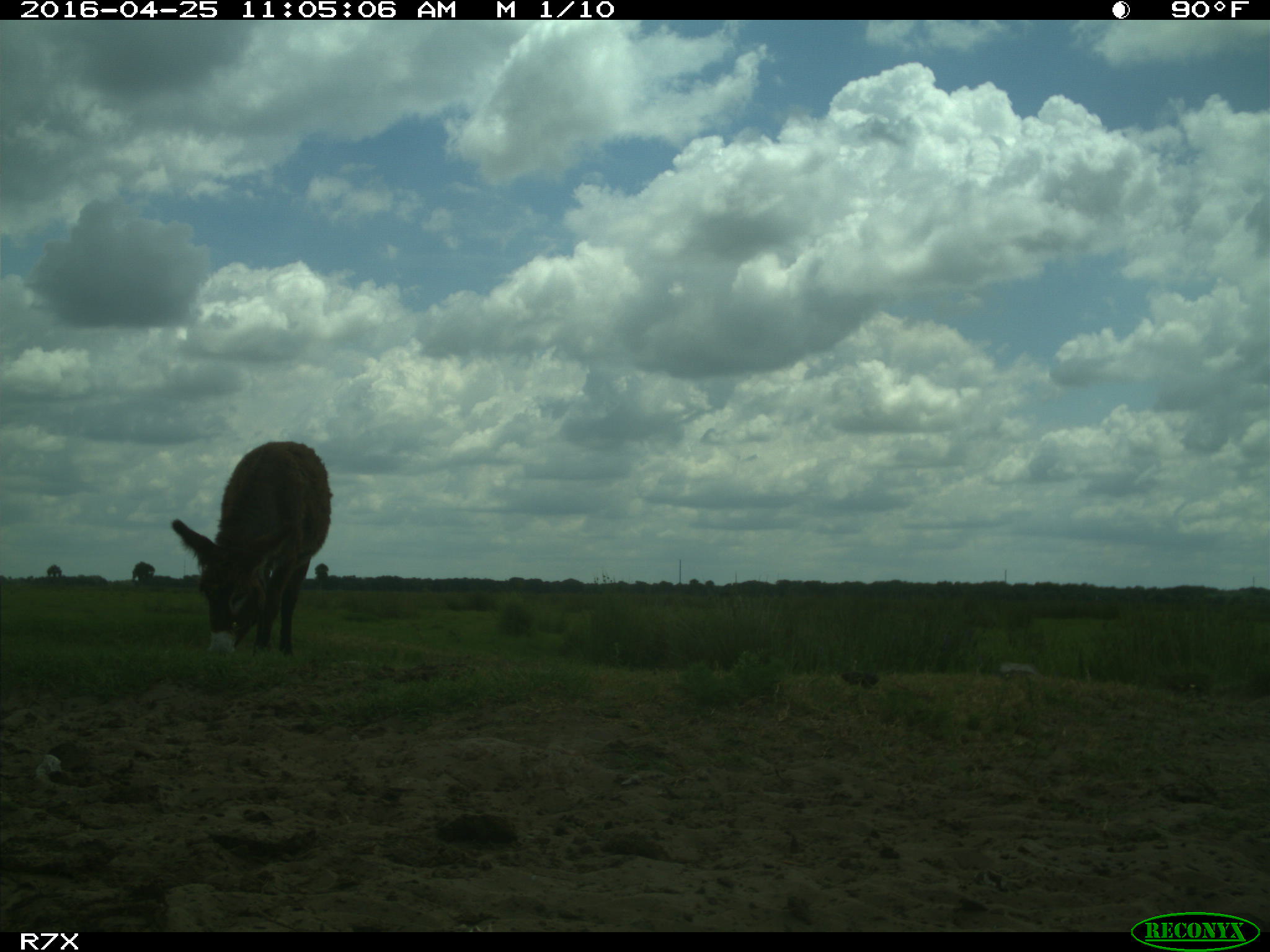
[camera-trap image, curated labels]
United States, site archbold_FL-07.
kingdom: Animalia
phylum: Chordata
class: Mammalia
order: Artiodactyla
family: Bovidae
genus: Bos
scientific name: Bos taurus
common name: domestic cow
Bos taurus (domestic cow).